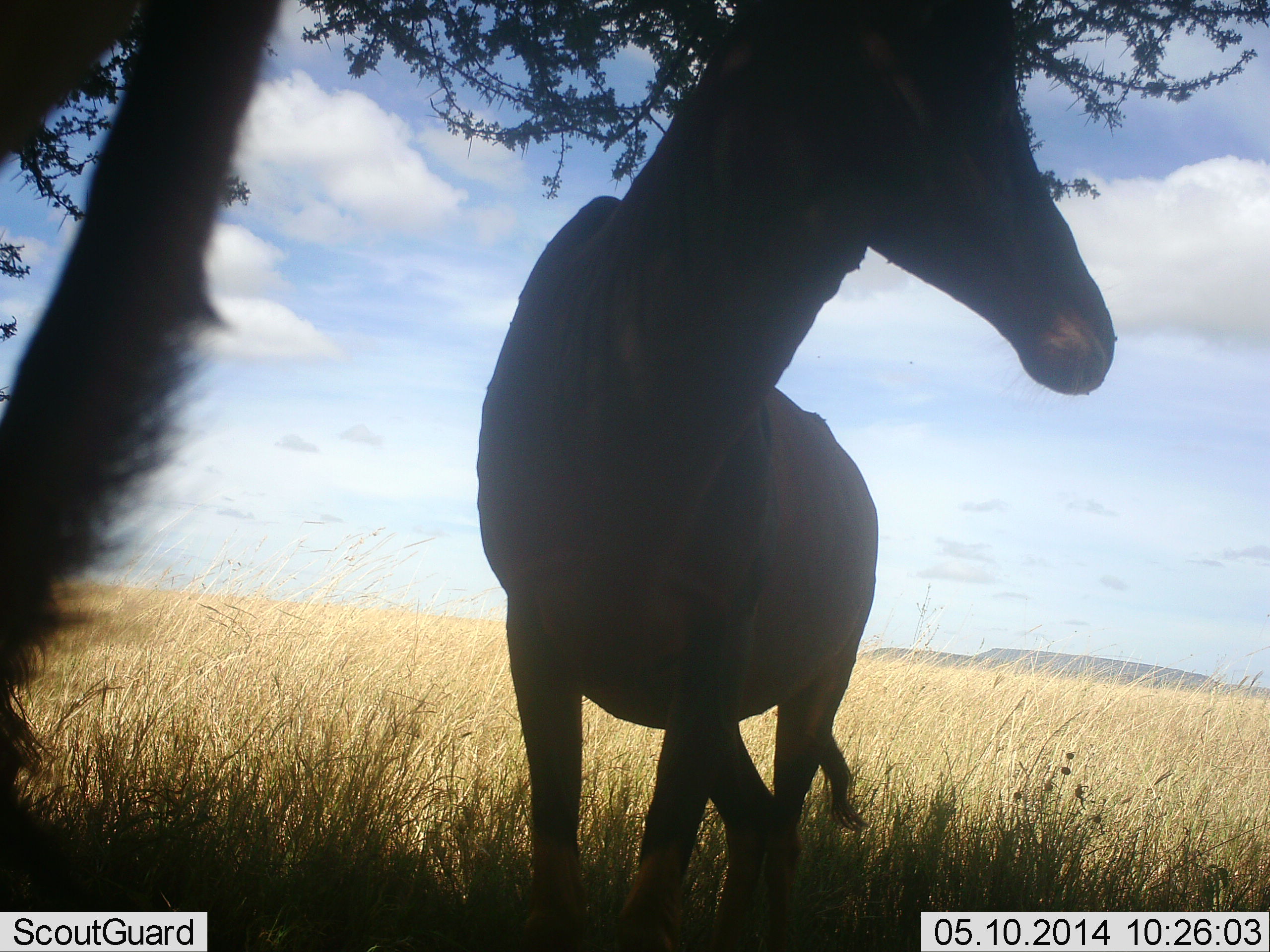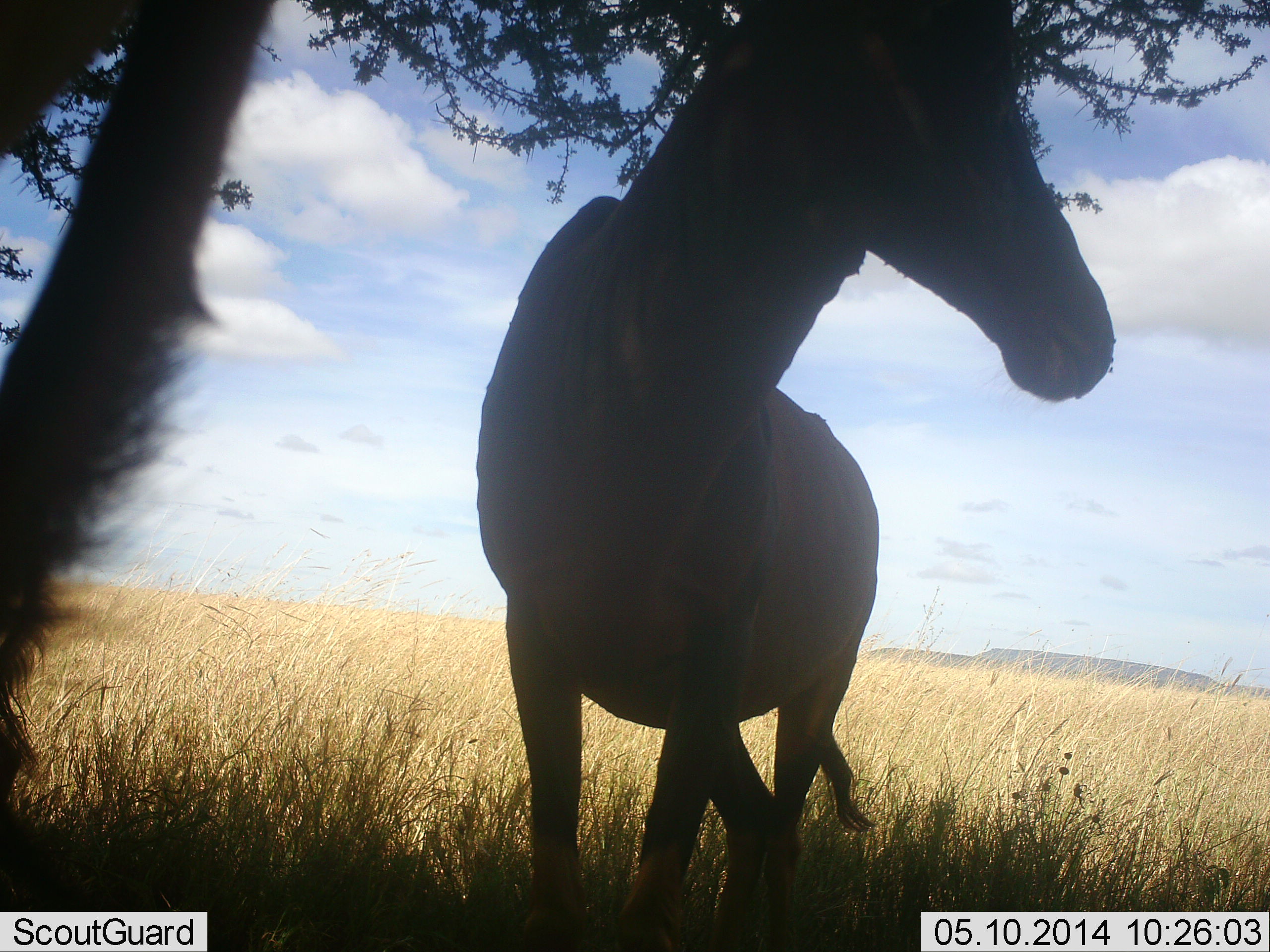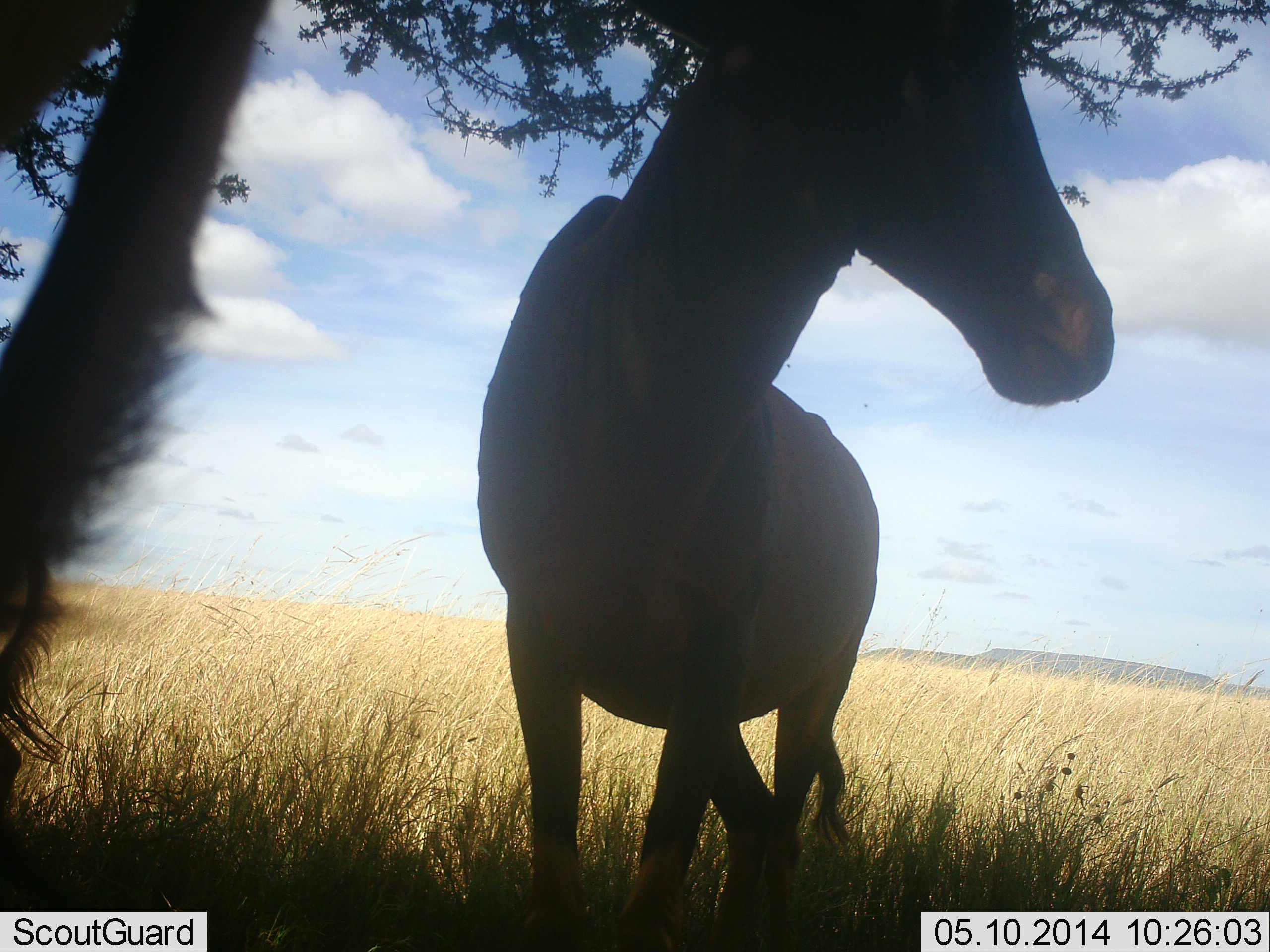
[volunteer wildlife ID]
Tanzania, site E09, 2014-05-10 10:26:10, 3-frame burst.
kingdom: Animalia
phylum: Chordata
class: Mammalia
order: Artiodactyla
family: Bovidae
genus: Damaliscus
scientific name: Damaliscus lunatus jimela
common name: topi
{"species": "topi (Damaliscus lunatus jimela)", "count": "2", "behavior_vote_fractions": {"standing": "100%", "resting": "10%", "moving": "0%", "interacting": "0%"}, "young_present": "0%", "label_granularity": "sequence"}